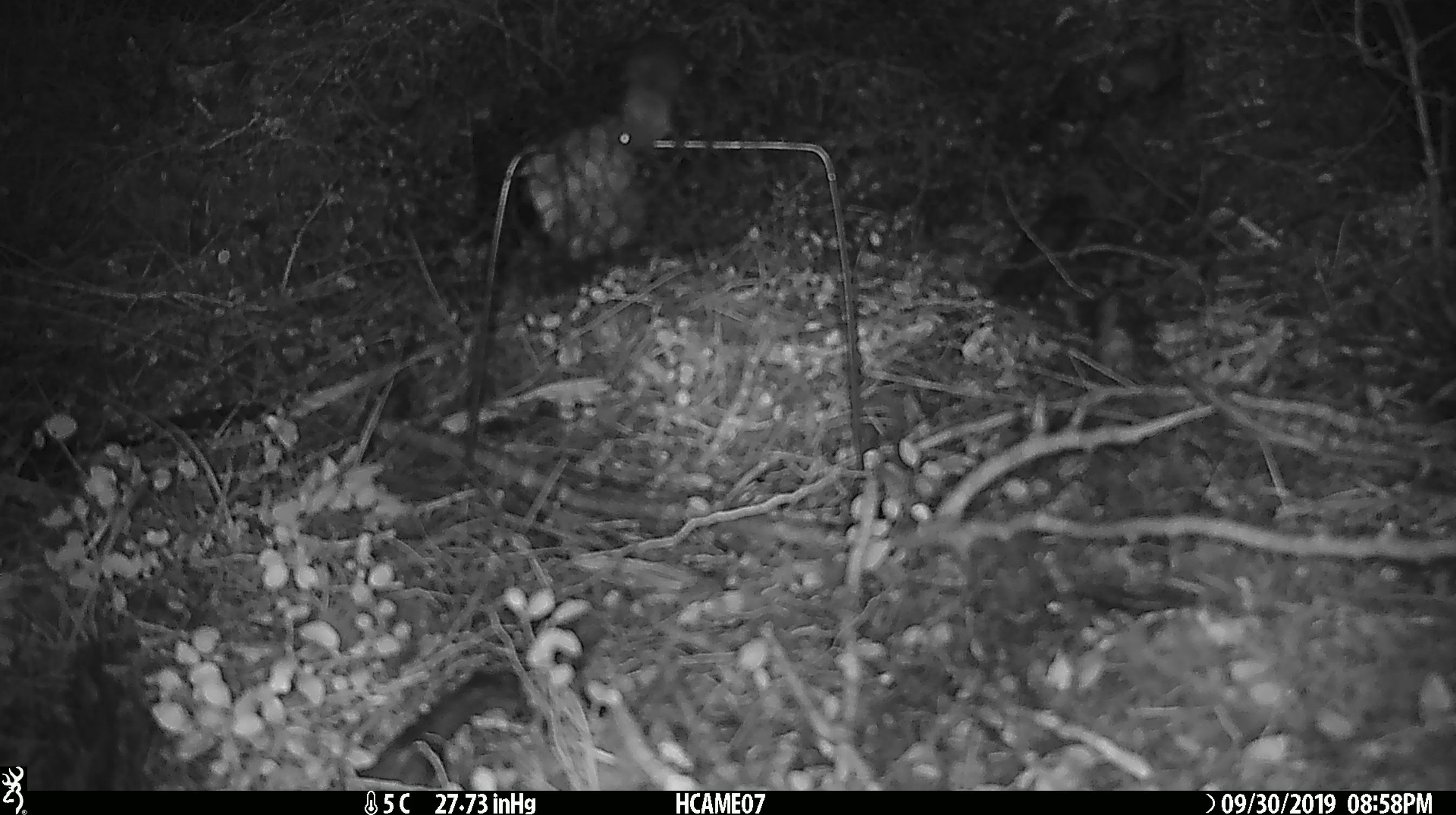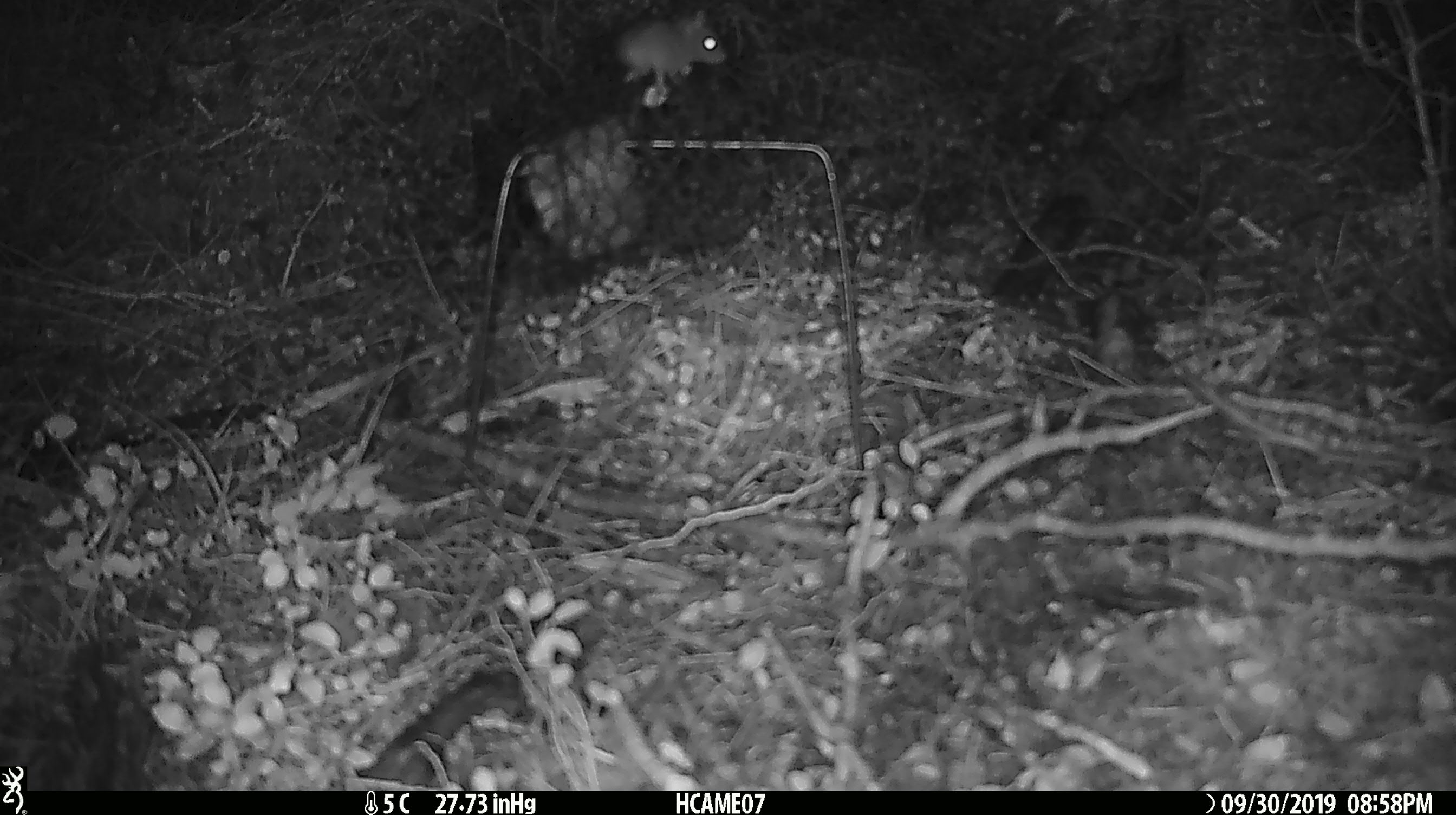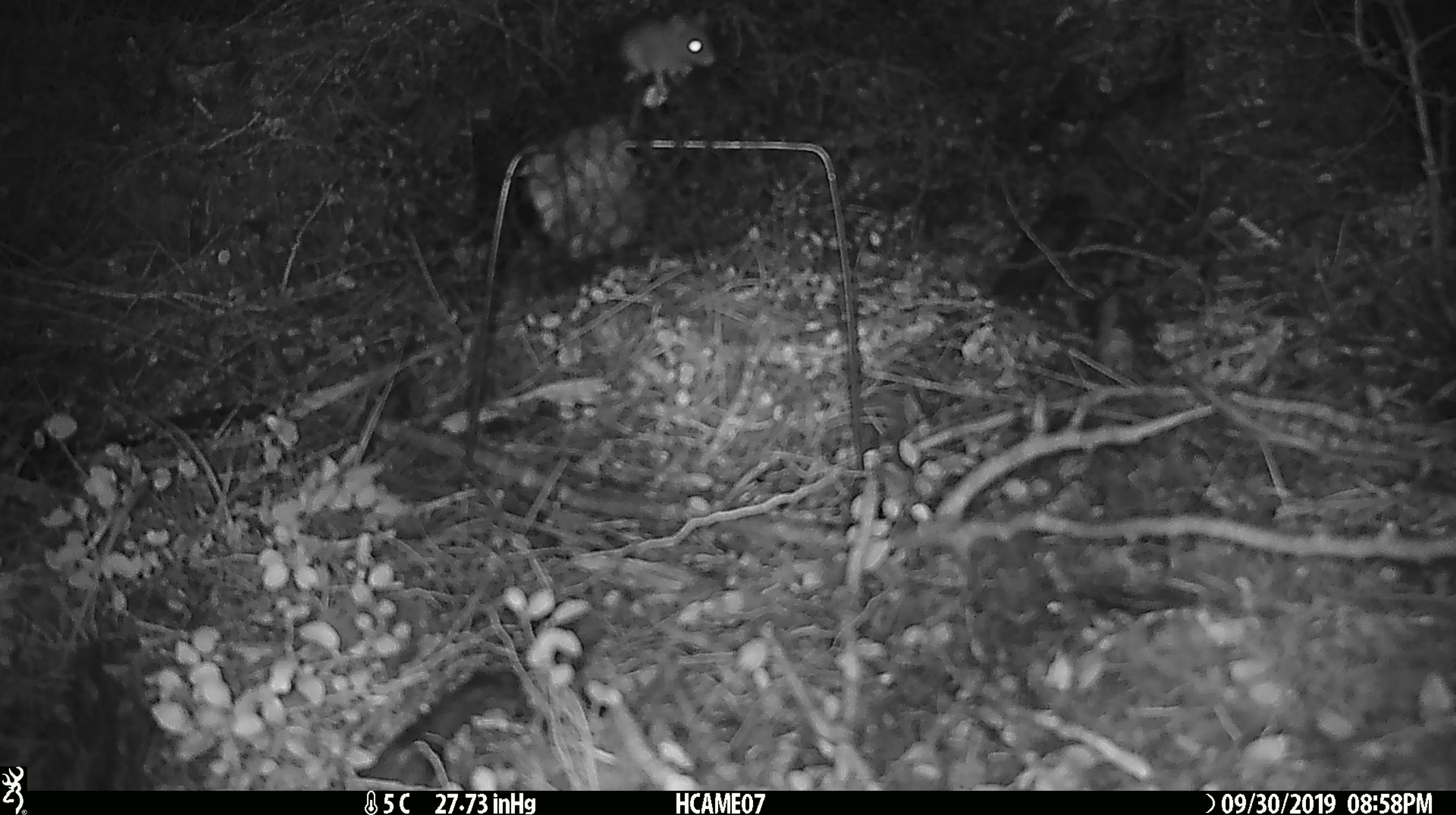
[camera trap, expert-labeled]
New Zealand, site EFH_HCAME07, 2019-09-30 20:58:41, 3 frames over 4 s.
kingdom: Animalia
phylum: Chordata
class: Mammalia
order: Rodentia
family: Muridae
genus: Mus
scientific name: Mus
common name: mouse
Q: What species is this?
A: Mouse (Mus).